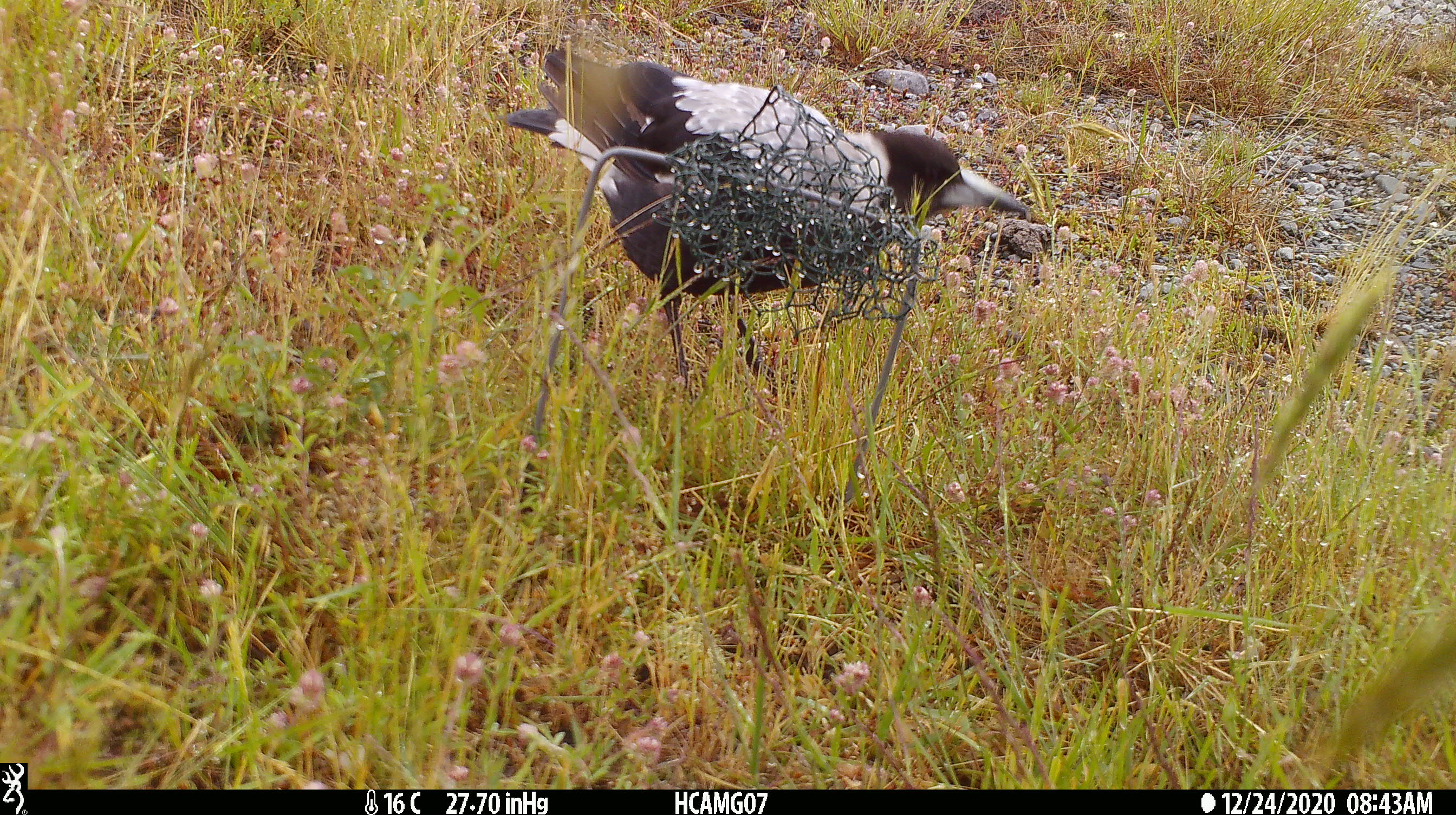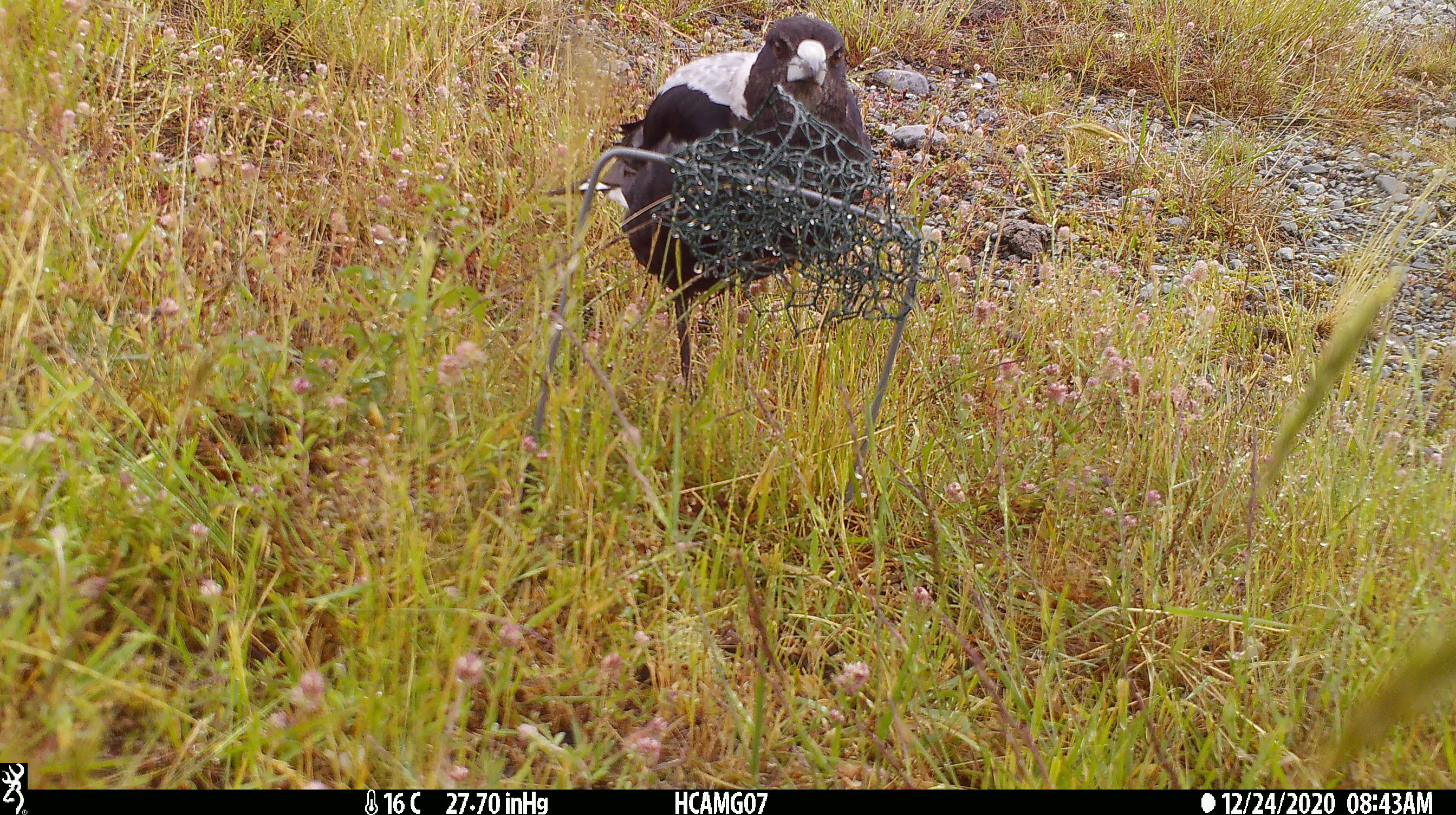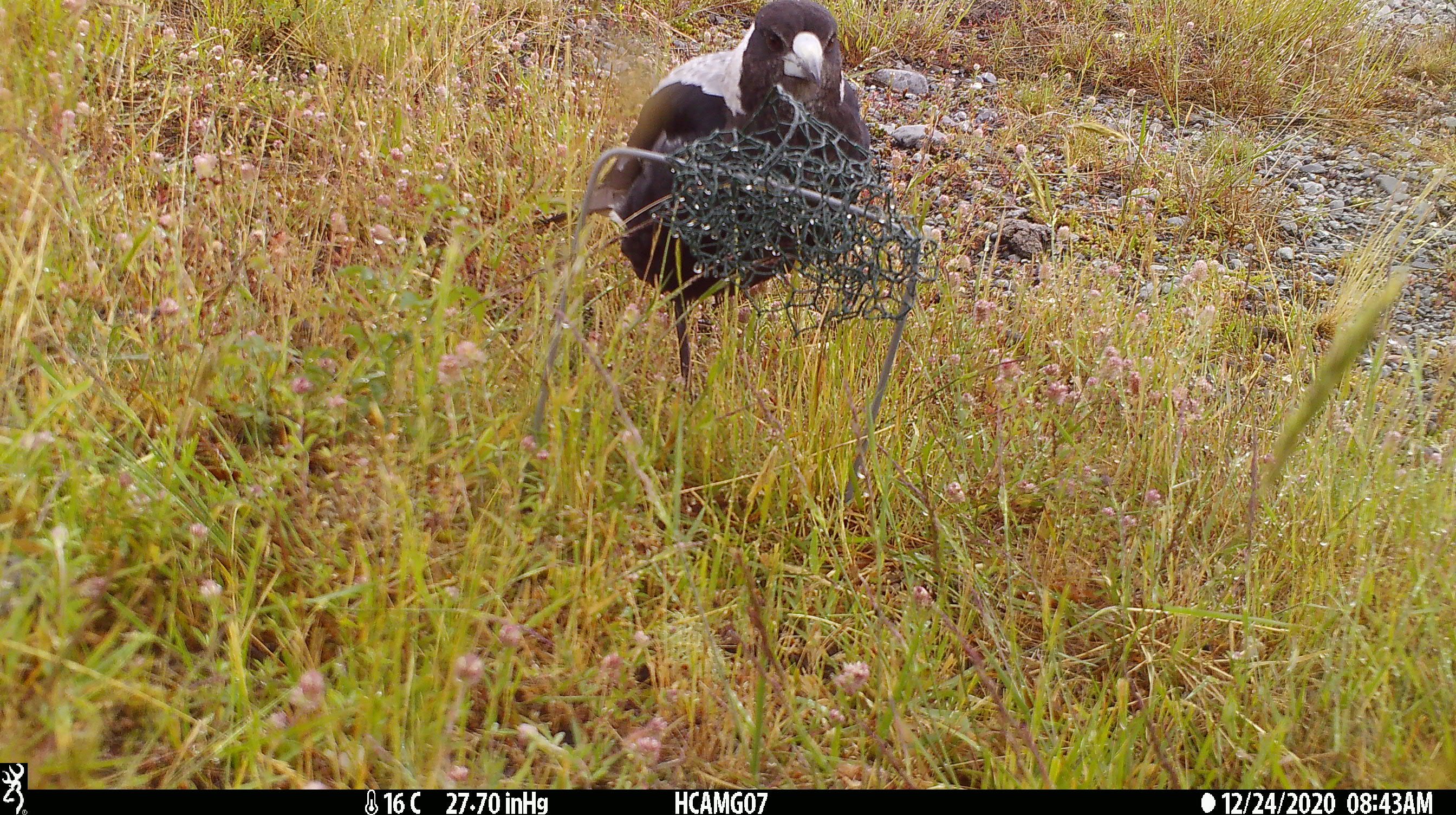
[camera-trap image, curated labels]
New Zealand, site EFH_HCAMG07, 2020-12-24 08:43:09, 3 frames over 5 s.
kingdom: Animalia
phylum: Chordata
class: Aves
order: Passeriformes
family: Artamidae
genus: Gymnorhina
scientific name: Gymnorhina tibicen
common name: australian magpie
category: magpie